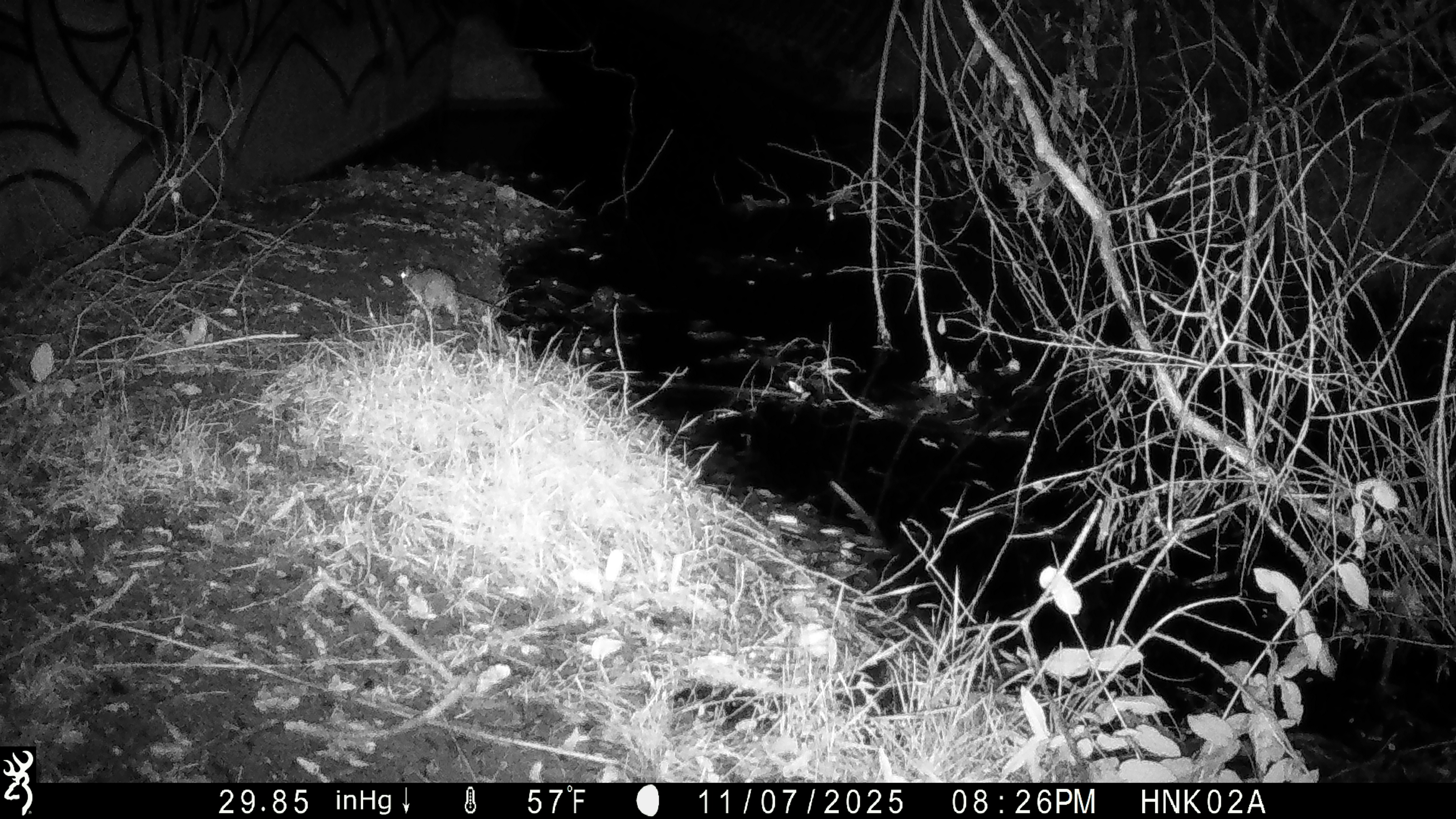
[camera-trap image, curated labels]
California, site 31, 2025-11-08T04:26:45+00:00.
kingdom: Animalia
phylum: Chordata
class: Mammalia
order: Rodentia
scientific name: Rodentia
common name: mouse or rat